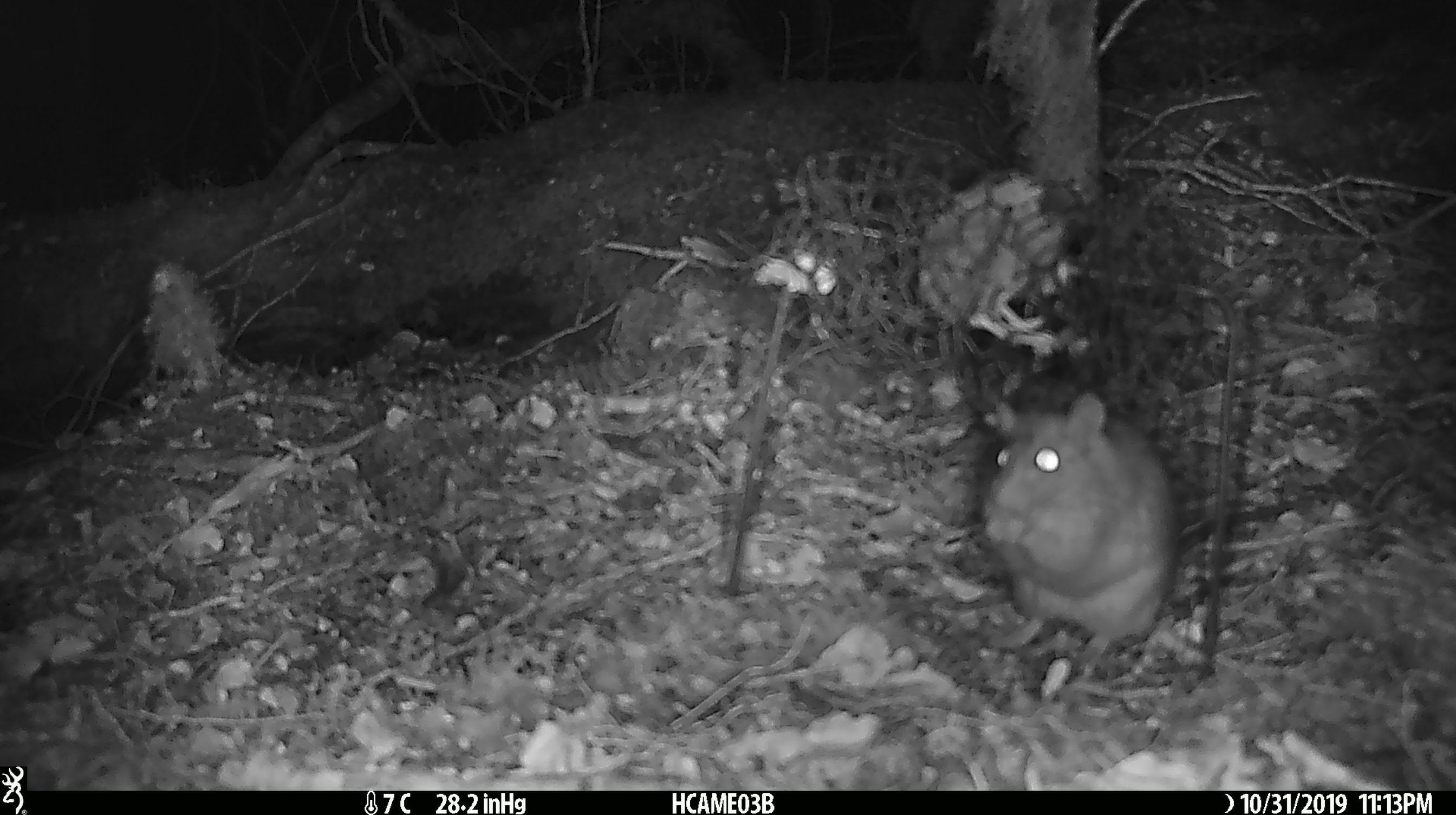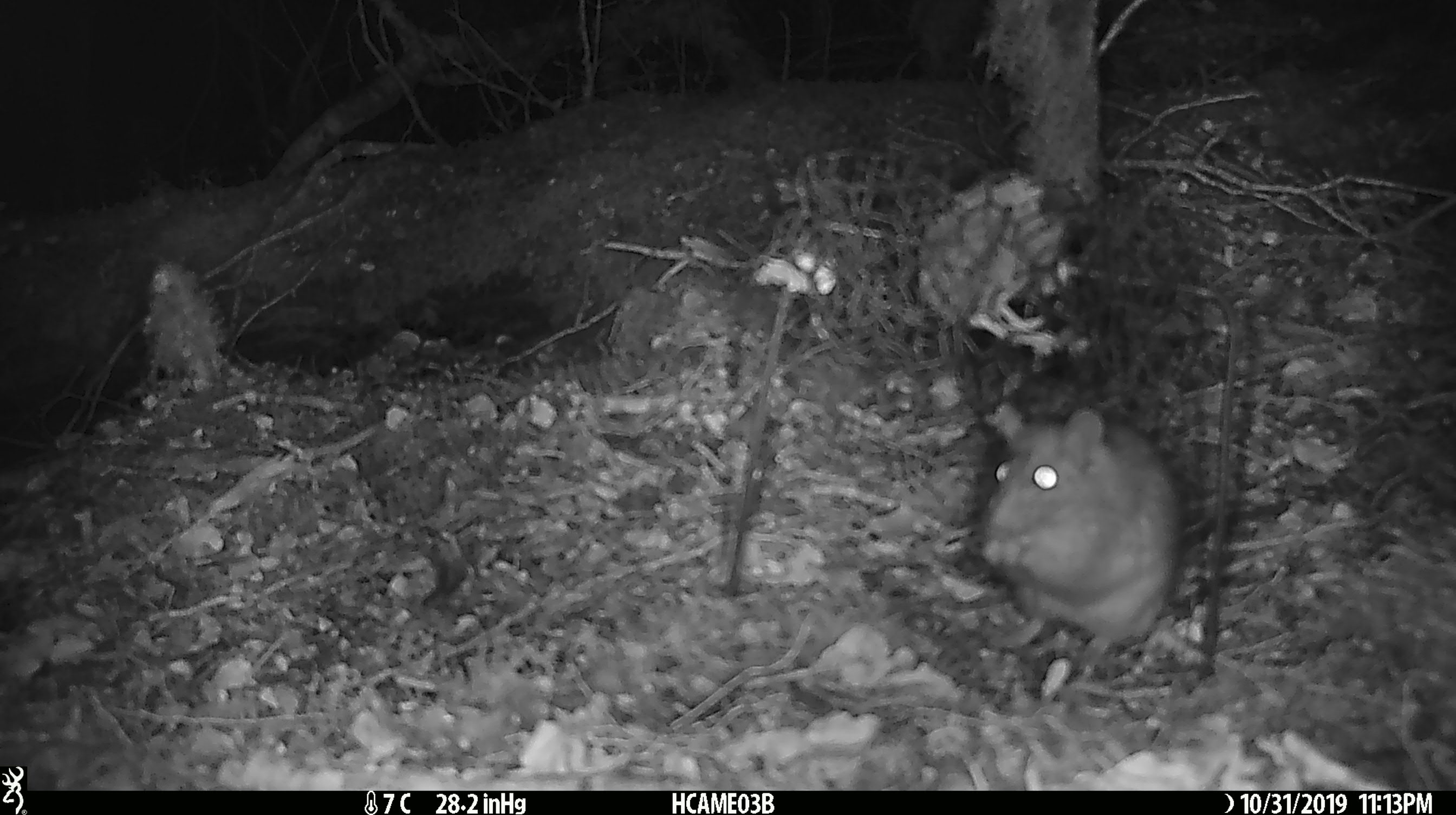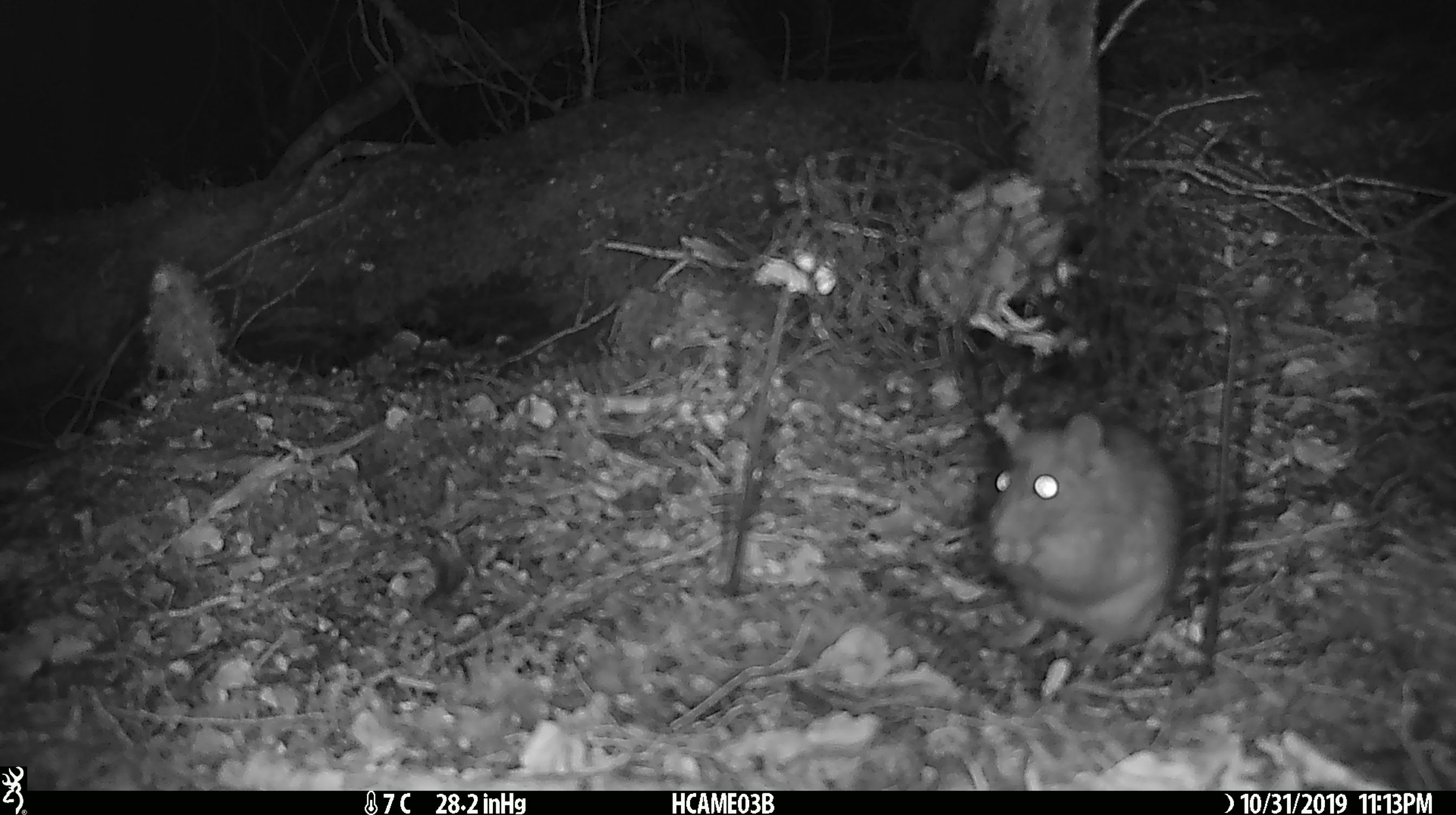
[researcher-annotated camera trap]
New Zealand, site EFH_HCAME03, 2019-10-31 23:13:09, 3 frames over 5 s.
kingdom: Animalia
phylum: Chordata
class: Mammalia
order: Rodentia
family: Muridae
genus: Rattus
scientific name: Rattus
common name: rat